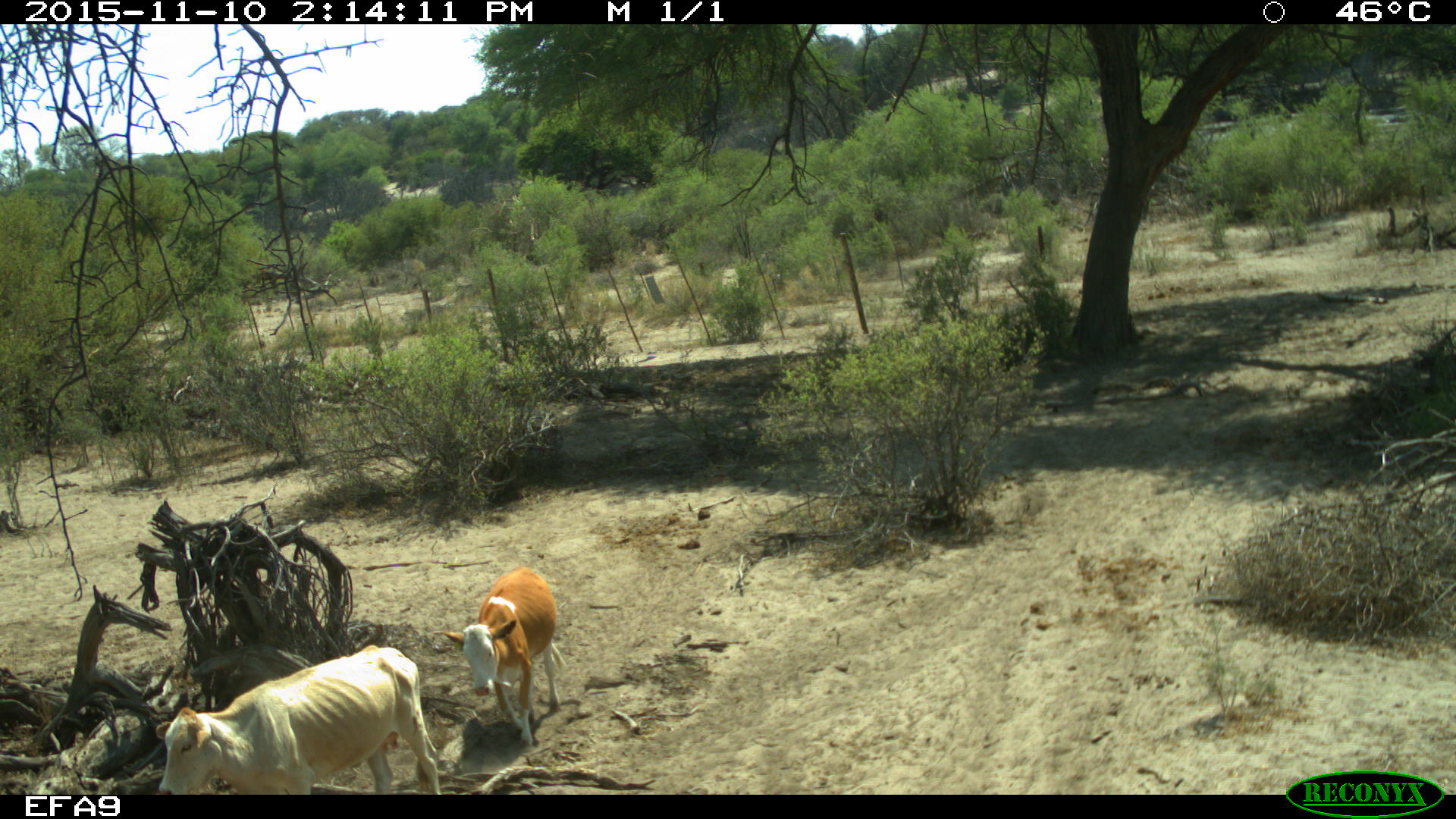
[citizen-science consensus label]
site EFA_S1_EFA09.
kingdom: Animalia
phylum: Chordata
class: Mammalia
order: Artiodactyla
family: Bovidae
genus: Bos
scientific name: Bos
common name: cattle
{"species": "cattle (Bos)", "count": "2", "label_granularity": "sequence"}